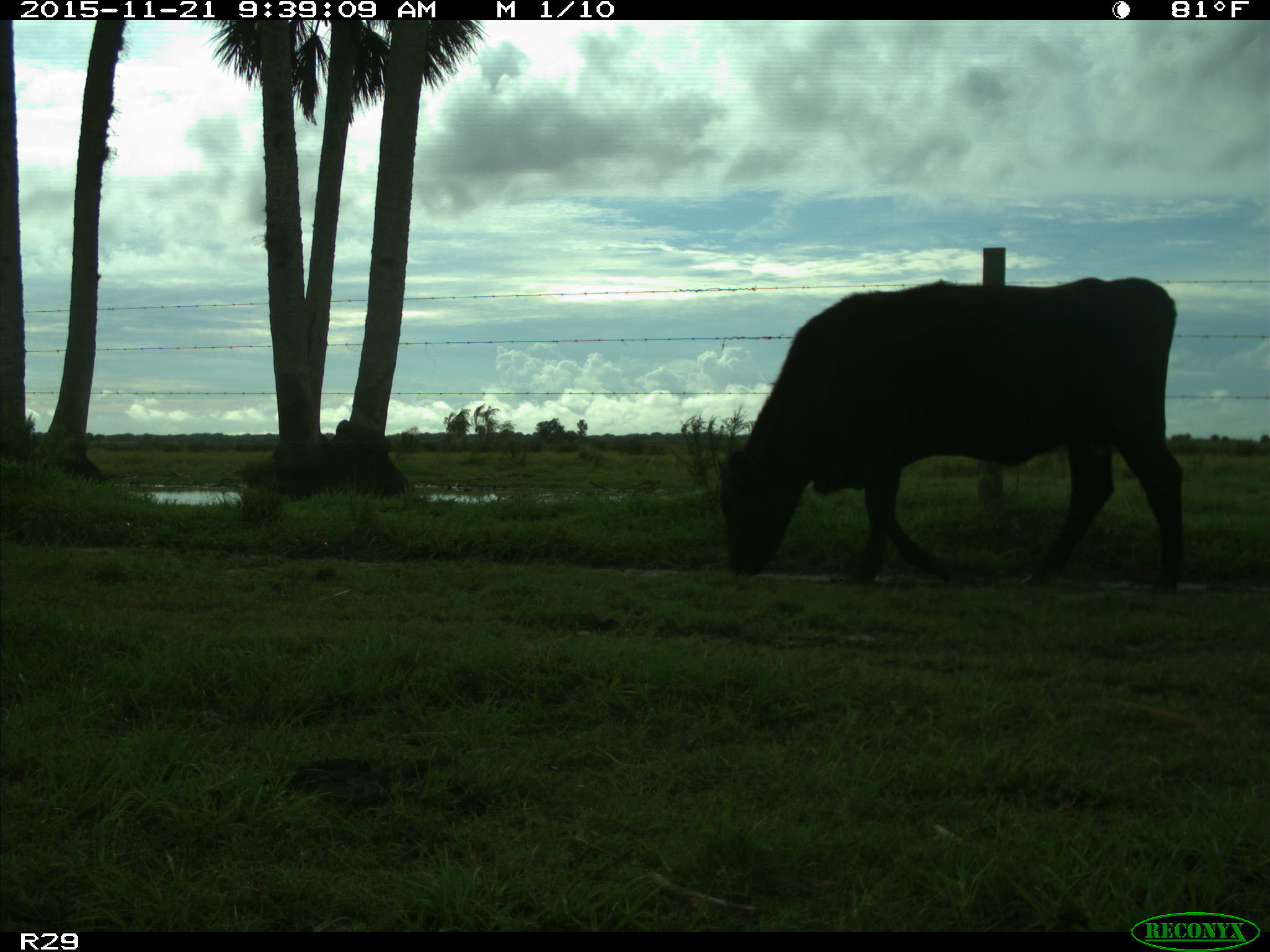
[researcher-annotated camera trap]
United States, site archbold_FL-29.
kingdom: Animalia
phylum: Chordata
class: Mammalia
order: Artiodactyla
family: Bovidae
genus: Bos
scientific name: Bos taurus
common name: domestic cow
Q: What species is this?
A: Bos taurus (domestic cow).